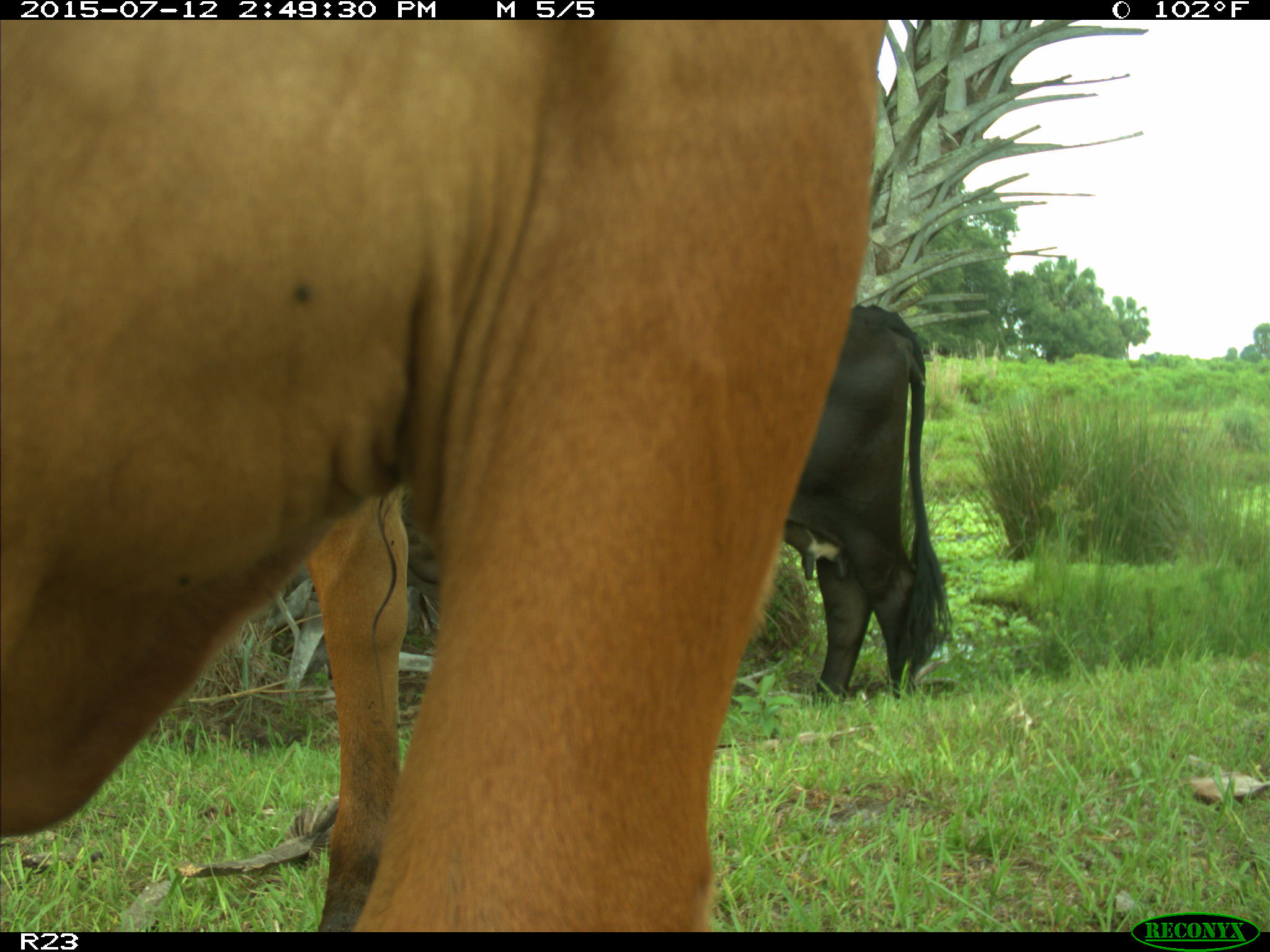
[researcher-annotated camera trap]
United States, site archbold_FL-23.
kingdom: Animalia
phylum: Chordata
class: Mammalia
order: Artiodactyla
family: Bovidae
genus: Bos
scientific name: Bos taurus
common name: domestic cow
Bos taurus (domestic cow).